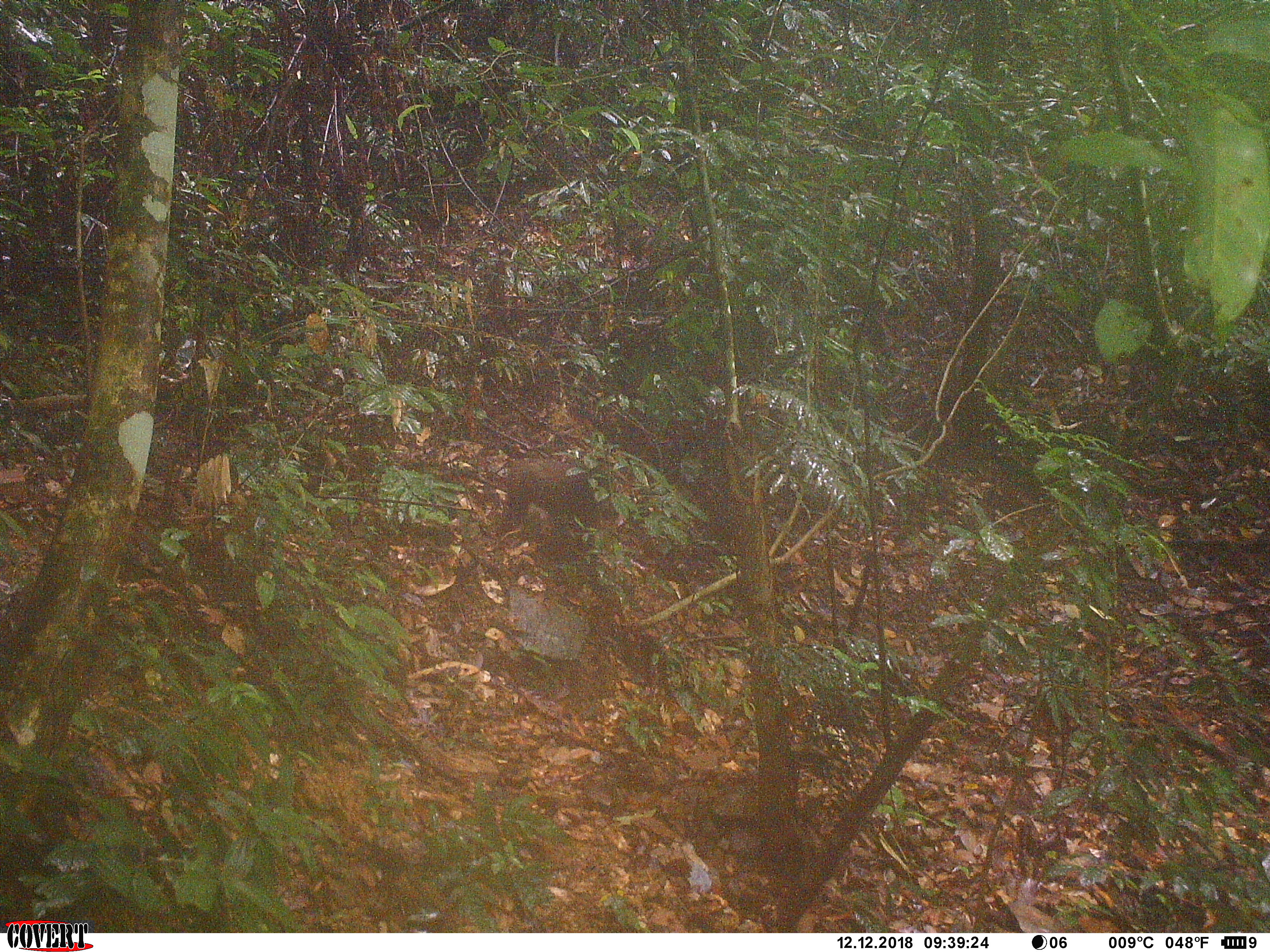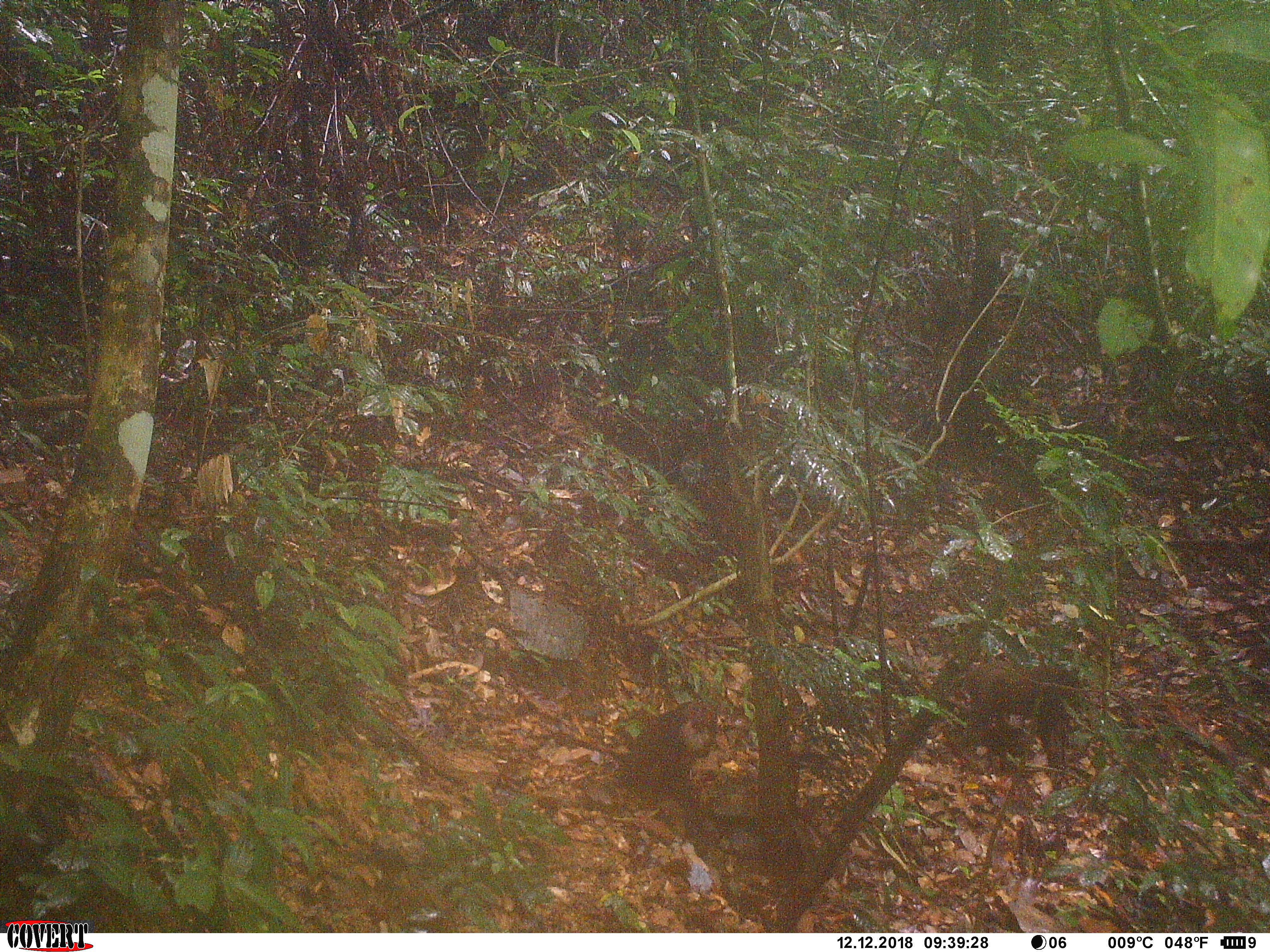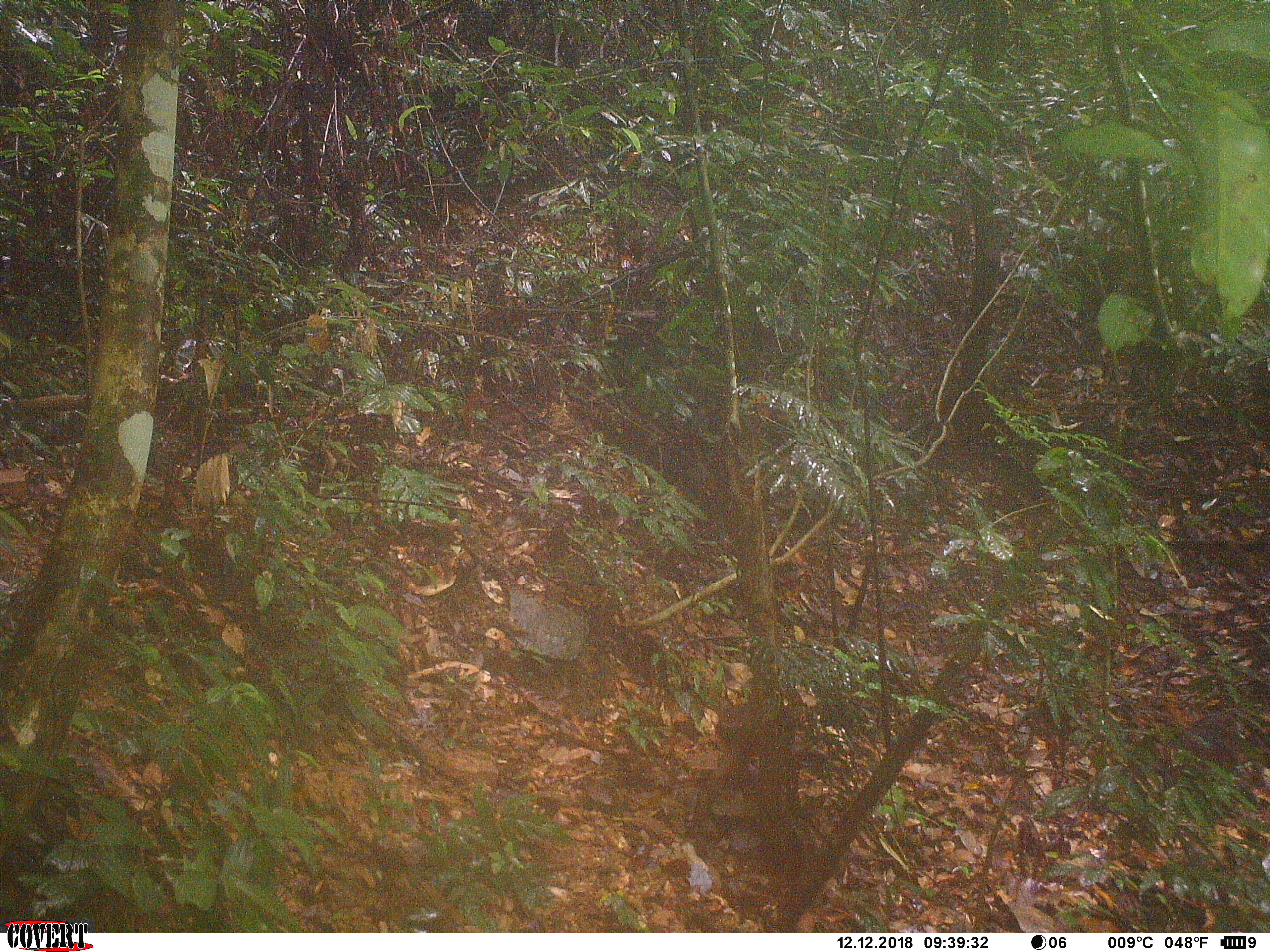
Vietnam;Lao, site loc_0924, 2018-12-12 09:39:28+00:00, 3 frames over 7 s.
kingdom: Animalia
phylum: Chordata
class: Mammalia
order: Primates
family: Cercopithecidae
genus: Macaca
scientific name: Macaca arctoides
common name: stump-tailed macaque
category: stump tailed macaque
Stump tailed macaque (stump-tailed macaque) (Macaca arctoides). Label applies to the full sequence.